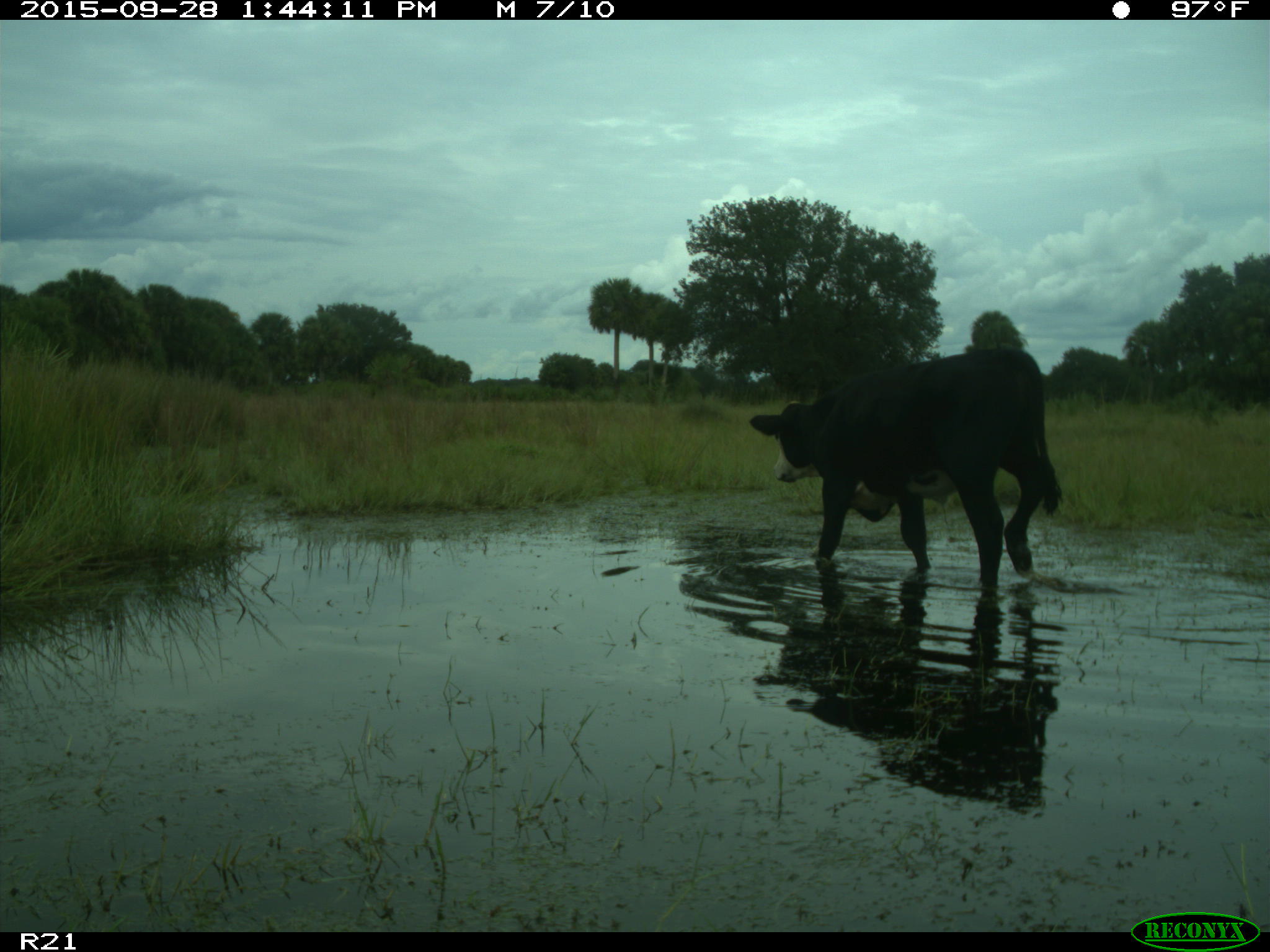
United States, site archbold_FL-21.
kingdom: Animalia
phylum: Chordata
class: Mammalia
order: Artiodactyla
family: Bovidae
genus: Bos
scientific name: Bos taurus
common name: domestic cow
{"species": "Bos taurus (domestic cow)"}